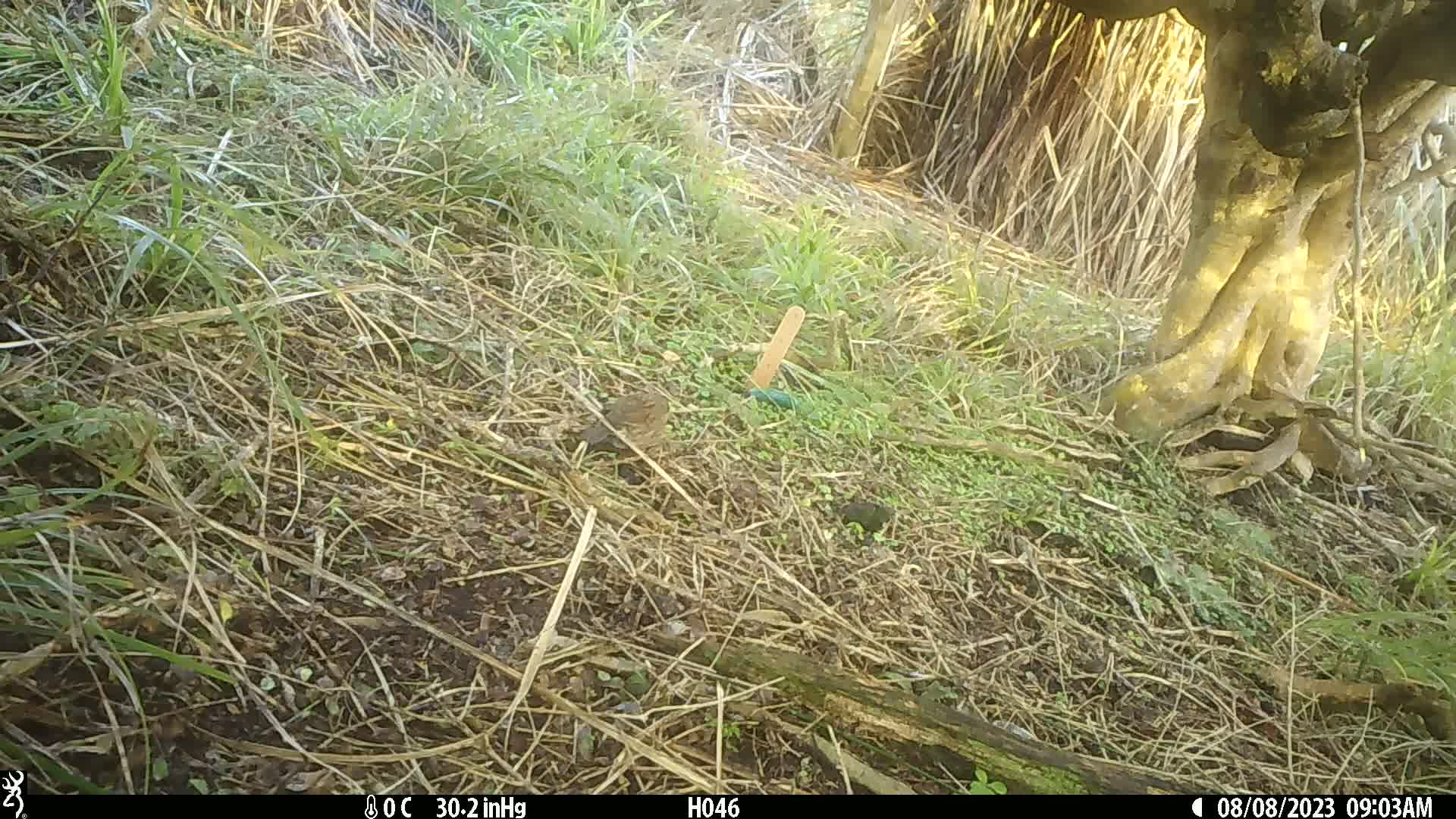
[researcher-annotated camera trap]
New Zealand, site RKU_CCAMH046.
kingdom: Animalia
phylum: Chordata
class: Aves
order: Passeriformes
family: Prunellidae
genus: Prunella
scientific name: Prunella modularis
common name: dunnock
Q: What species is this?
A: Dunnock (Prunella modularis).